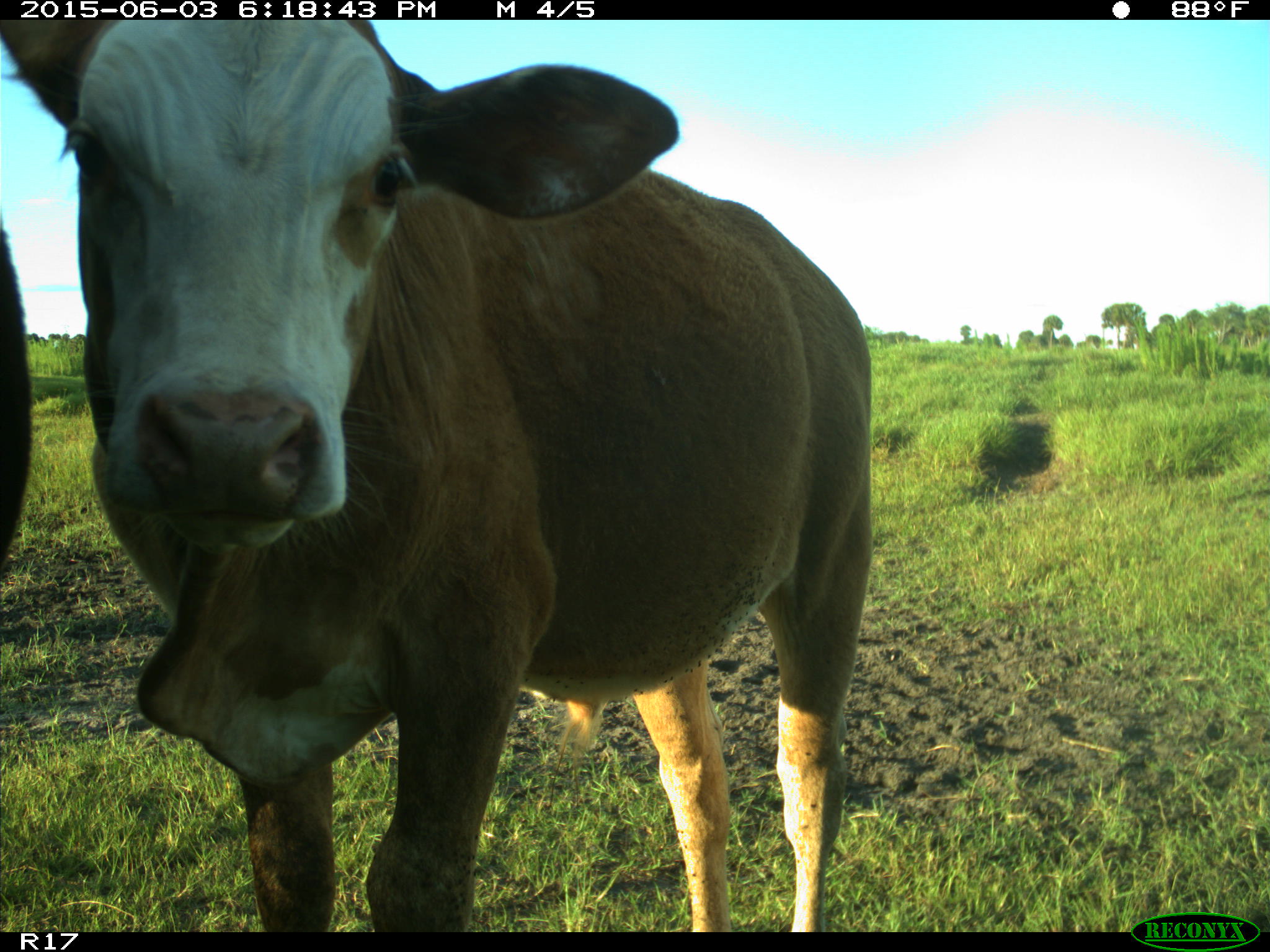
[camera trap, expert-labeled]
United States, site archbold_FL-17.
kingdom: Animalia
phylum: Chordata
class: Mammalia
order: Artiodactyla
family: Bovidae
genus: Bos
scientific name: Bos taurus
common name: domestic cow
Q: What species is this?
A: Bos taurus (domestic cow).